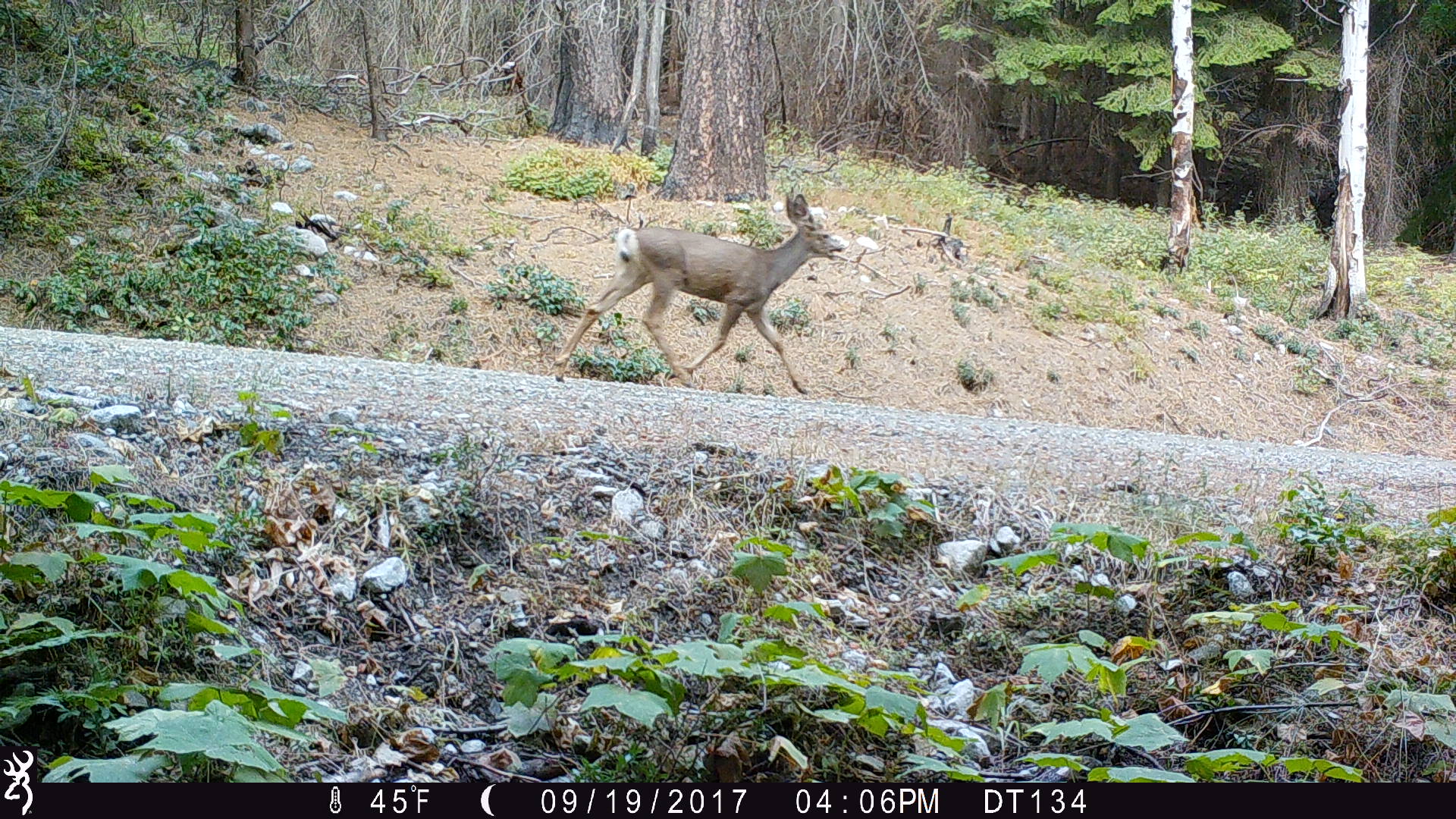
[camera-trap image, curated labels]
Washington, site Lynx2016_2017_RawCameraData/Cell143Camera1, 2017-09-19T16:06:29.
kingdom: Animalia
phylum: Chordata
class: Mammalia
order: Artiodactyla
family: Cervidae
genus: Odocoileus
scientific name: Odocoileus hemionus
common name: mule deer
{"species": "Odocoileus hemionus (mule deer)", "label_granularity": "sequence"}